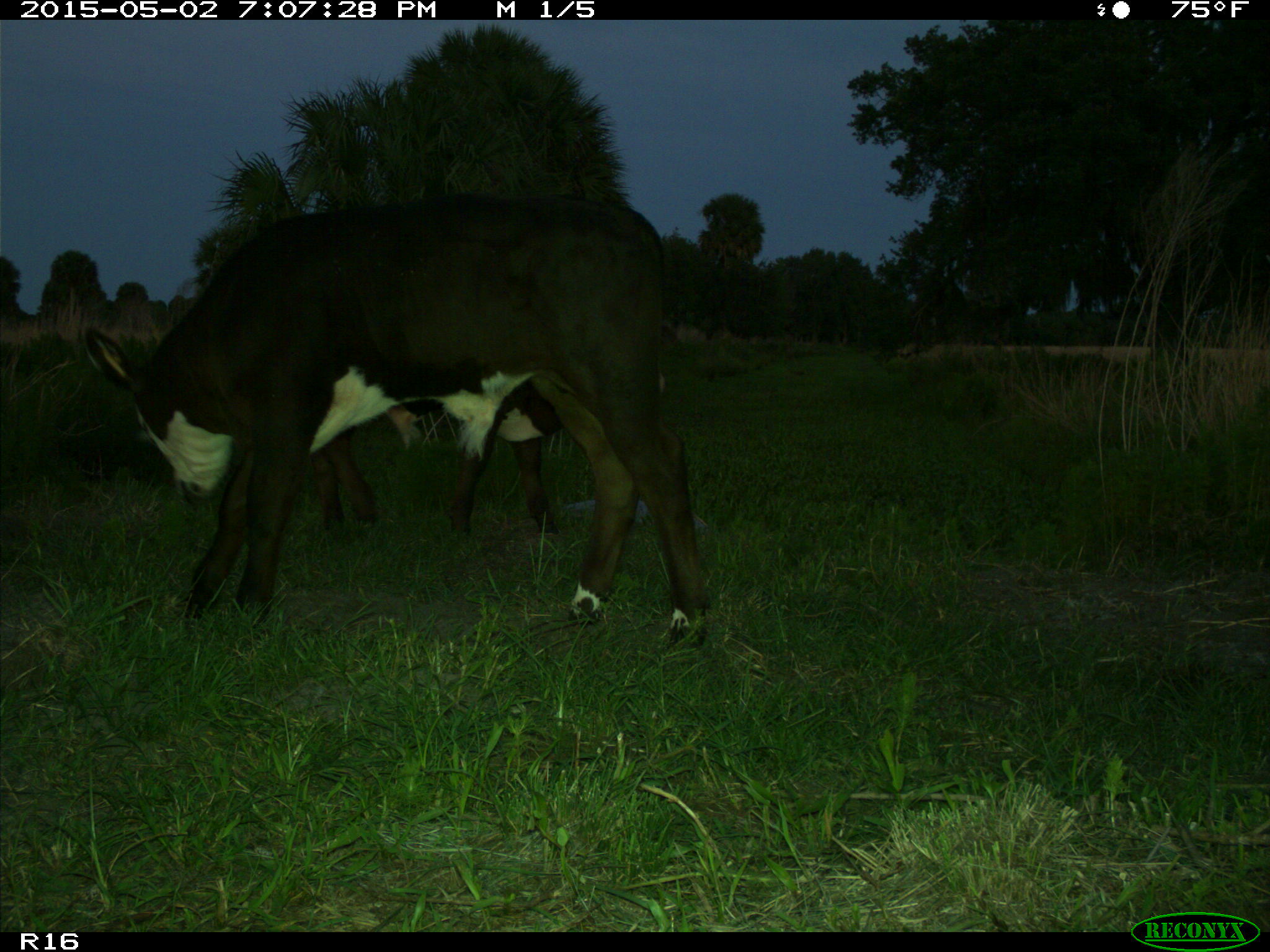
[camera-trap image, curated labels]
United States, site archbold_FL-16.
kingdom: Animalia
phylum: Chordata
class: Mammalia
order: Artiodactyla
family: Bovidae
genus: Bos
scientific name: Bos taurus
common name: domestic cow